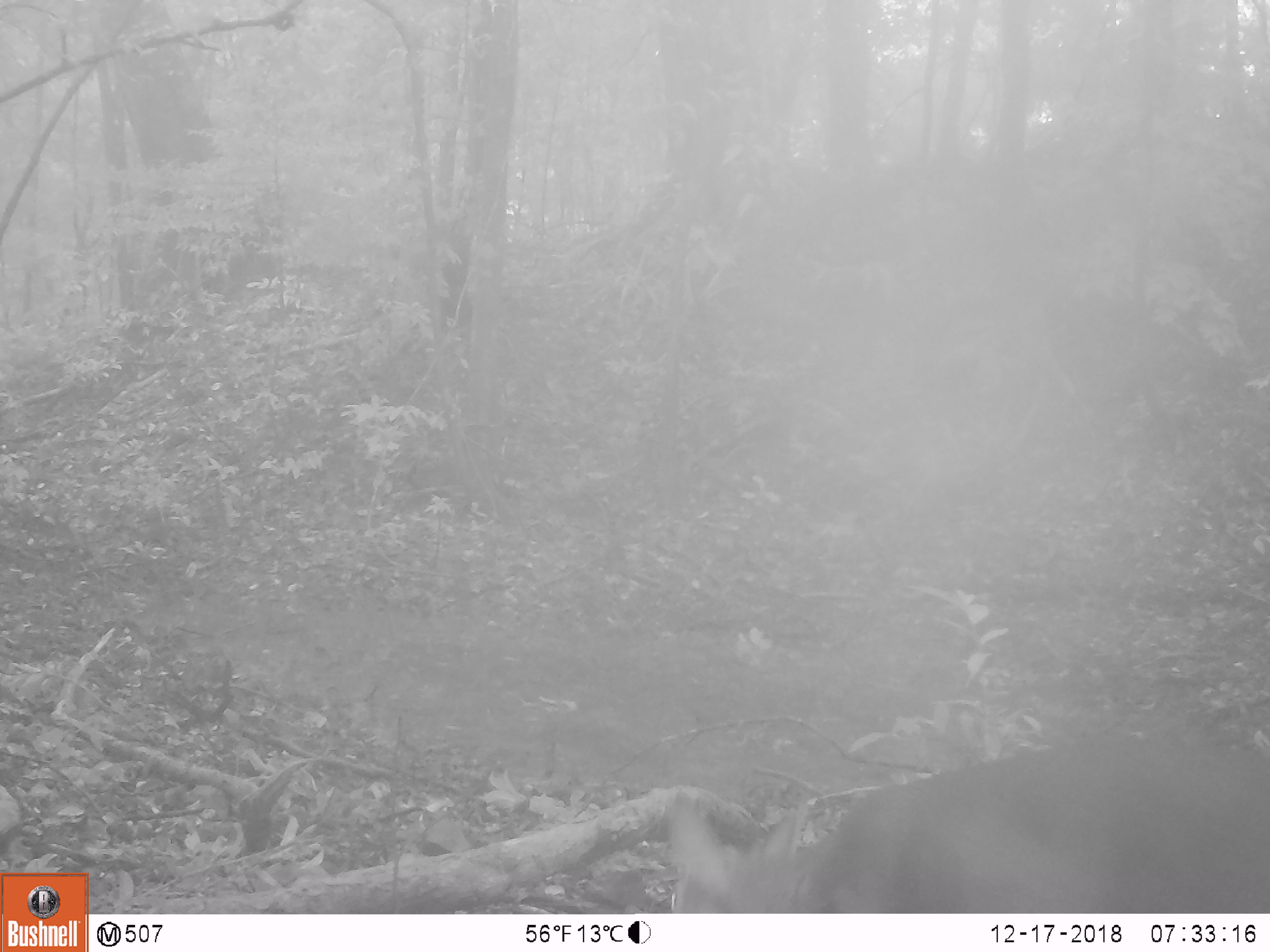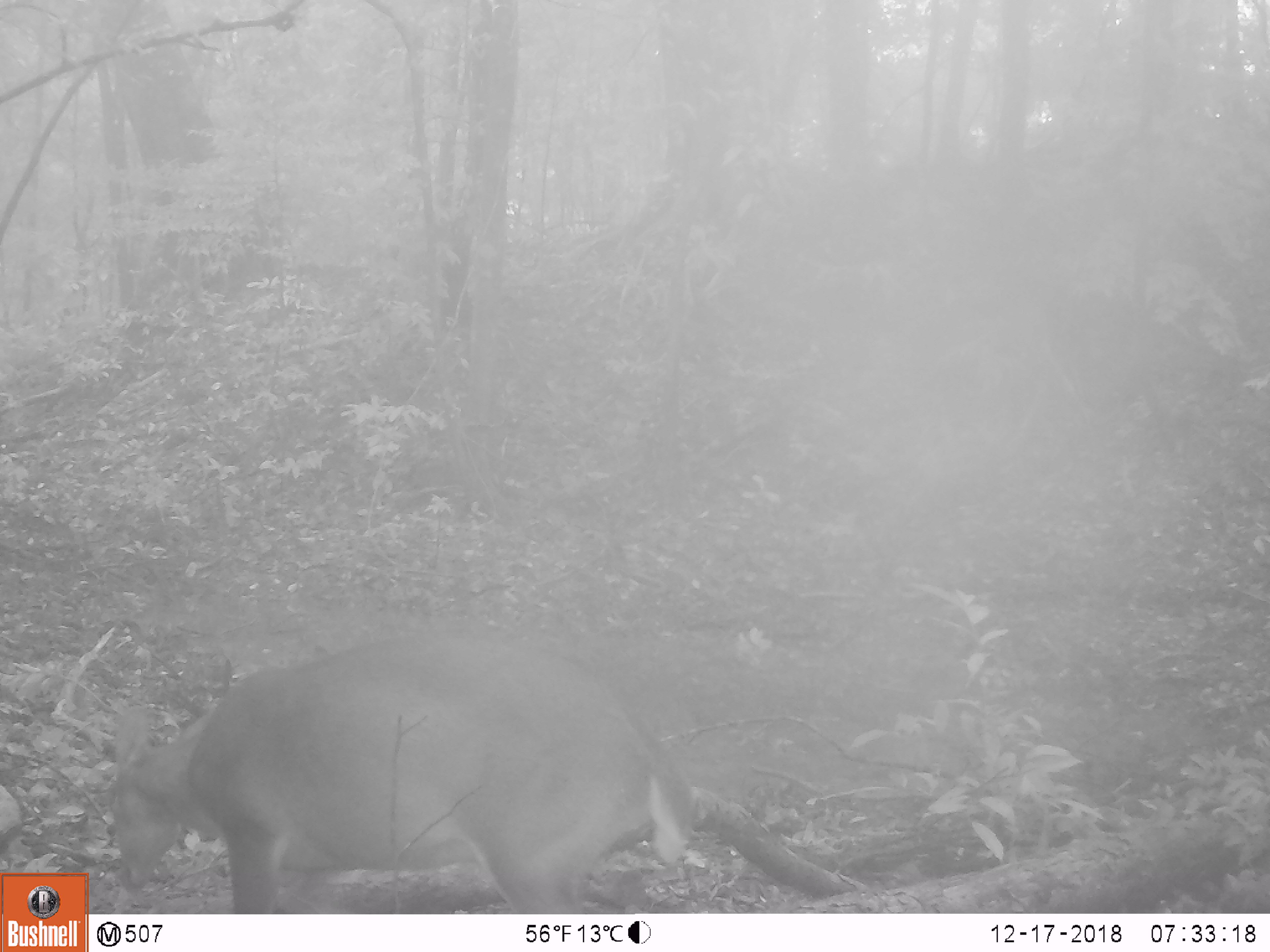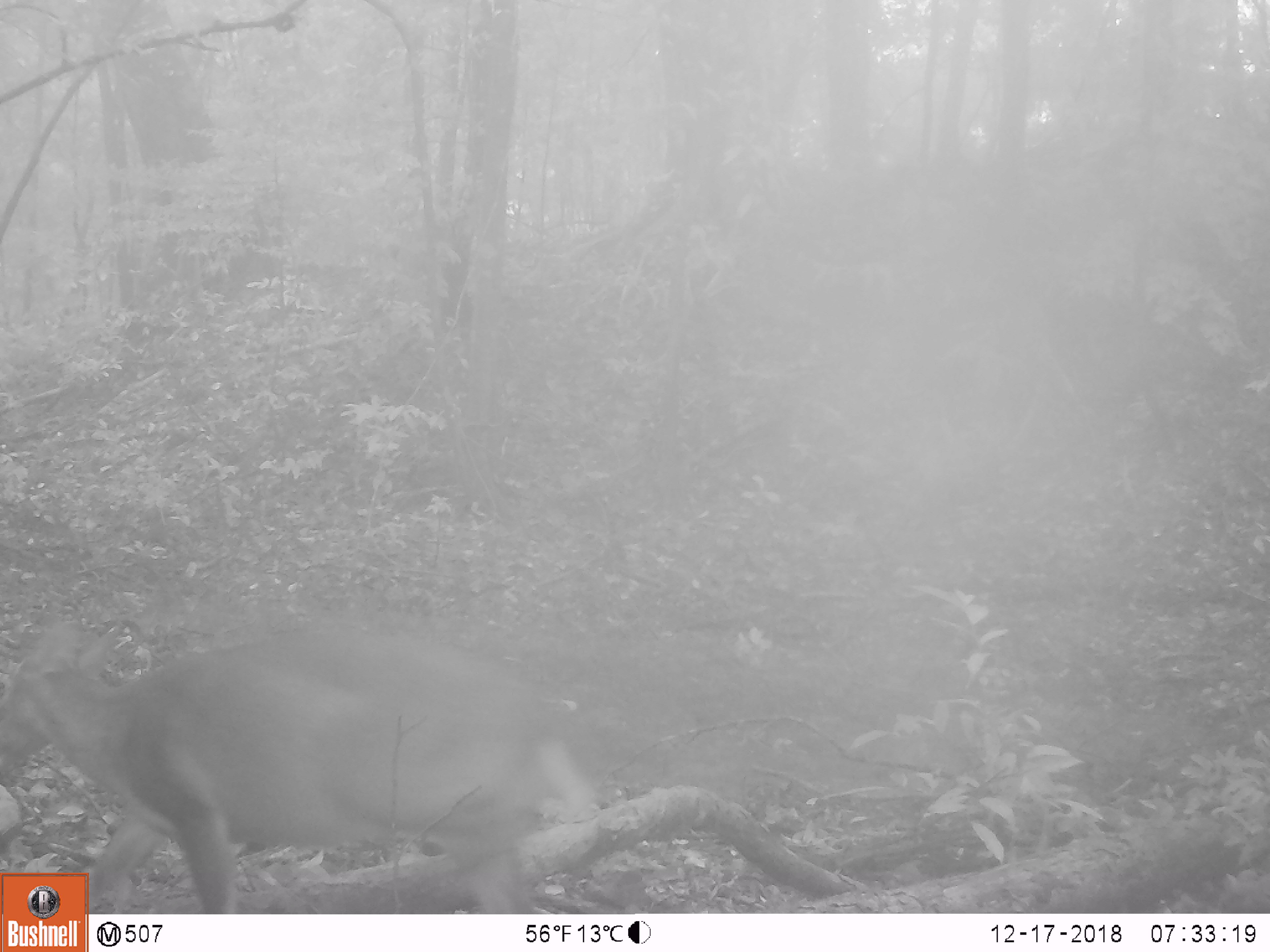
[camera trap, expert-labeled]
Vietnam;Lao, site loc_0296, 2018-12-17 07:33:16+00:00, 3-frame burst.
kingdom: Animalia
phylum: Chordata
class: Mammalia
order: Artiodactyla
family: Cervidae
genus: Muntiacus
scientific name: Muntiacus vuquangensis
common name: large-antlered muntjac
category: large antlered muntjac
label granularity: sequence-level